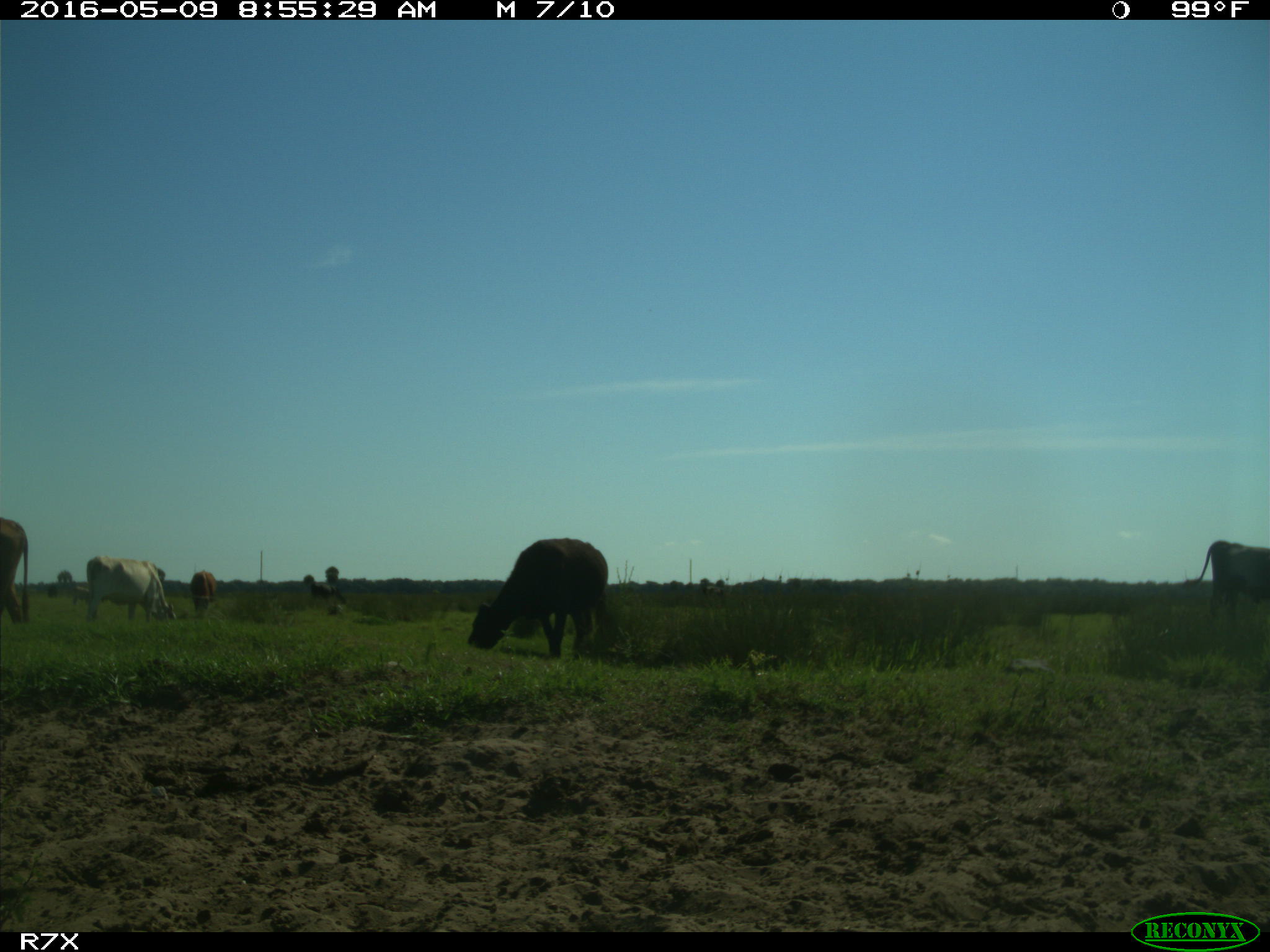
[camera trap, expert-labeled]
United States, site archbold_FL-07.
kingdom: Animalia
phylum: Chordata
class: Mammalia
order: Artiodactyla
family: Bovidae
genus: Bos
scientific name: Bos taurus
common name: domestic cow